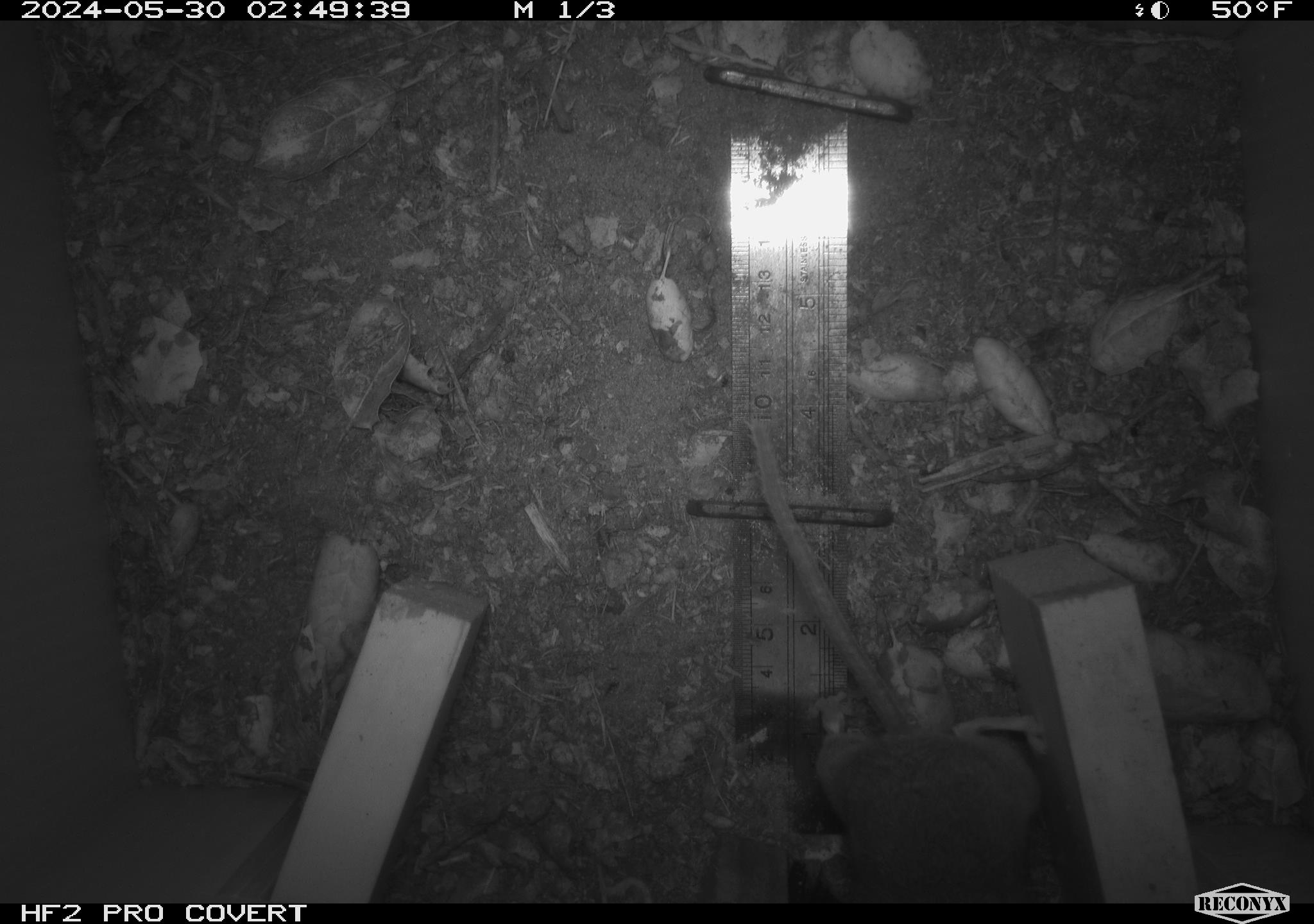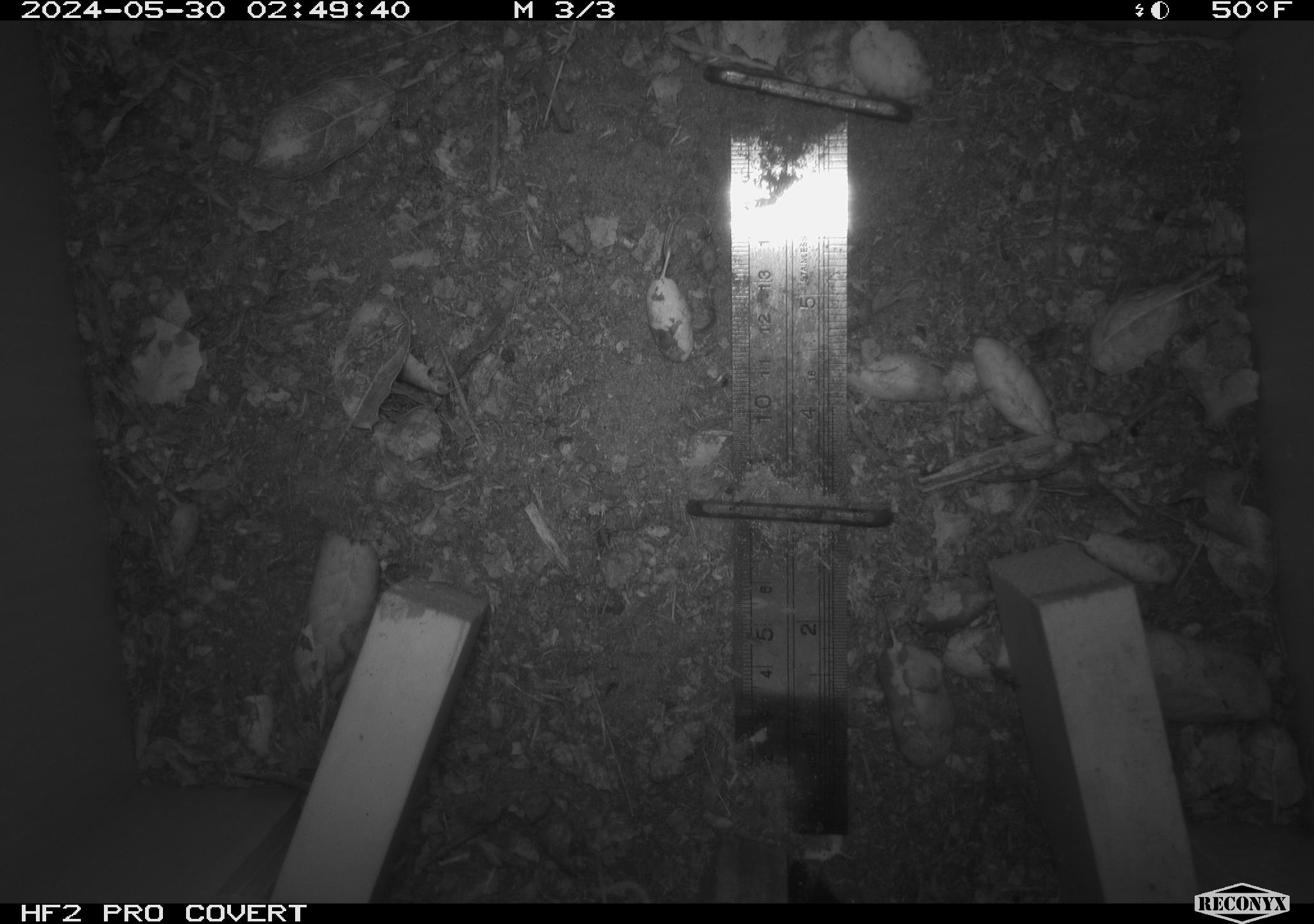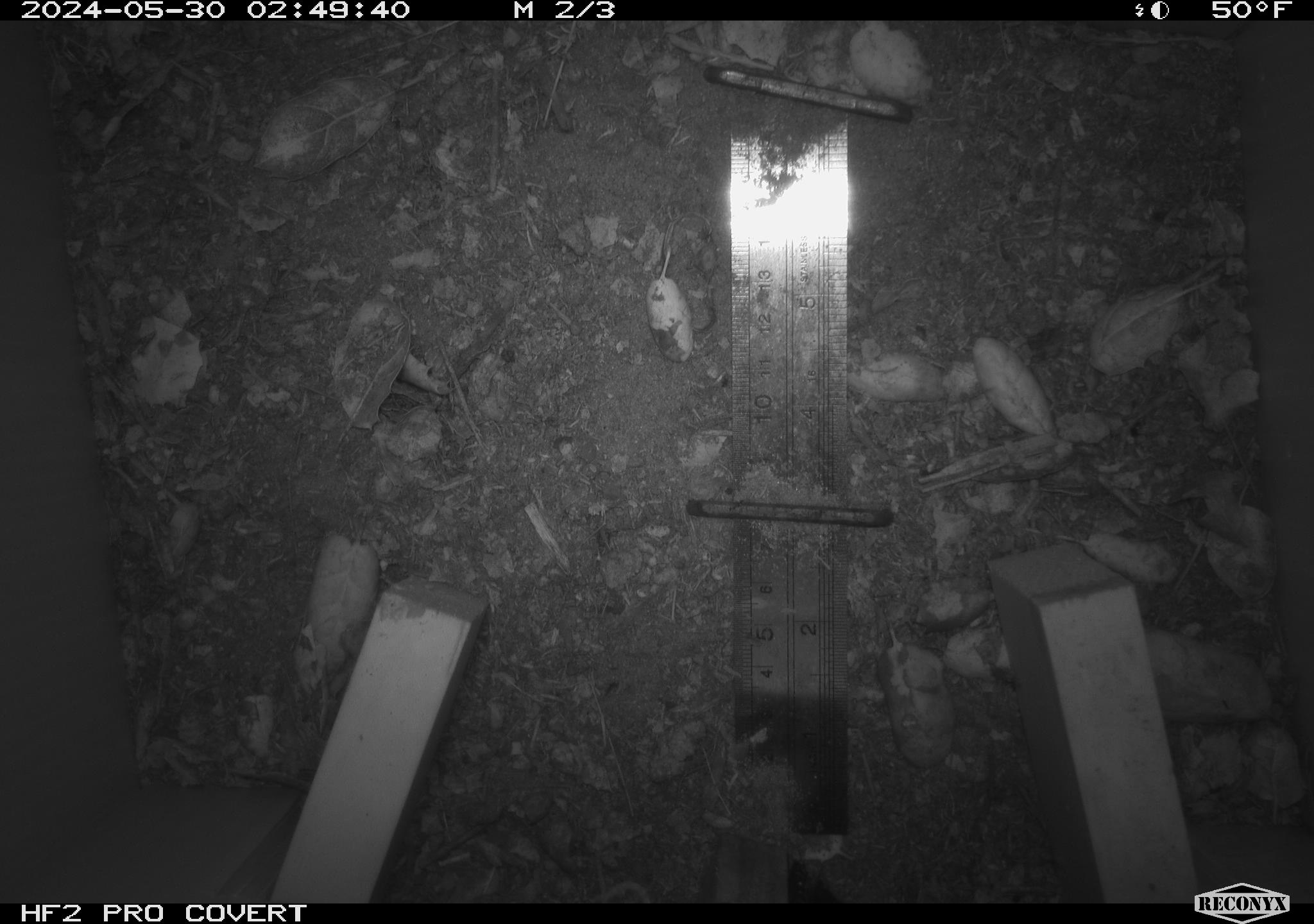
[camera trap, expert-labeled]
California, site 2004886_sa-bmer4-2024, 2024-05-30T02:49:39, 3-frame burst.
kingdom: Animalia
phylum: Chordata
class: Mammalia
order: Rodentia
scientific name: Rodentia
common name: mouse species